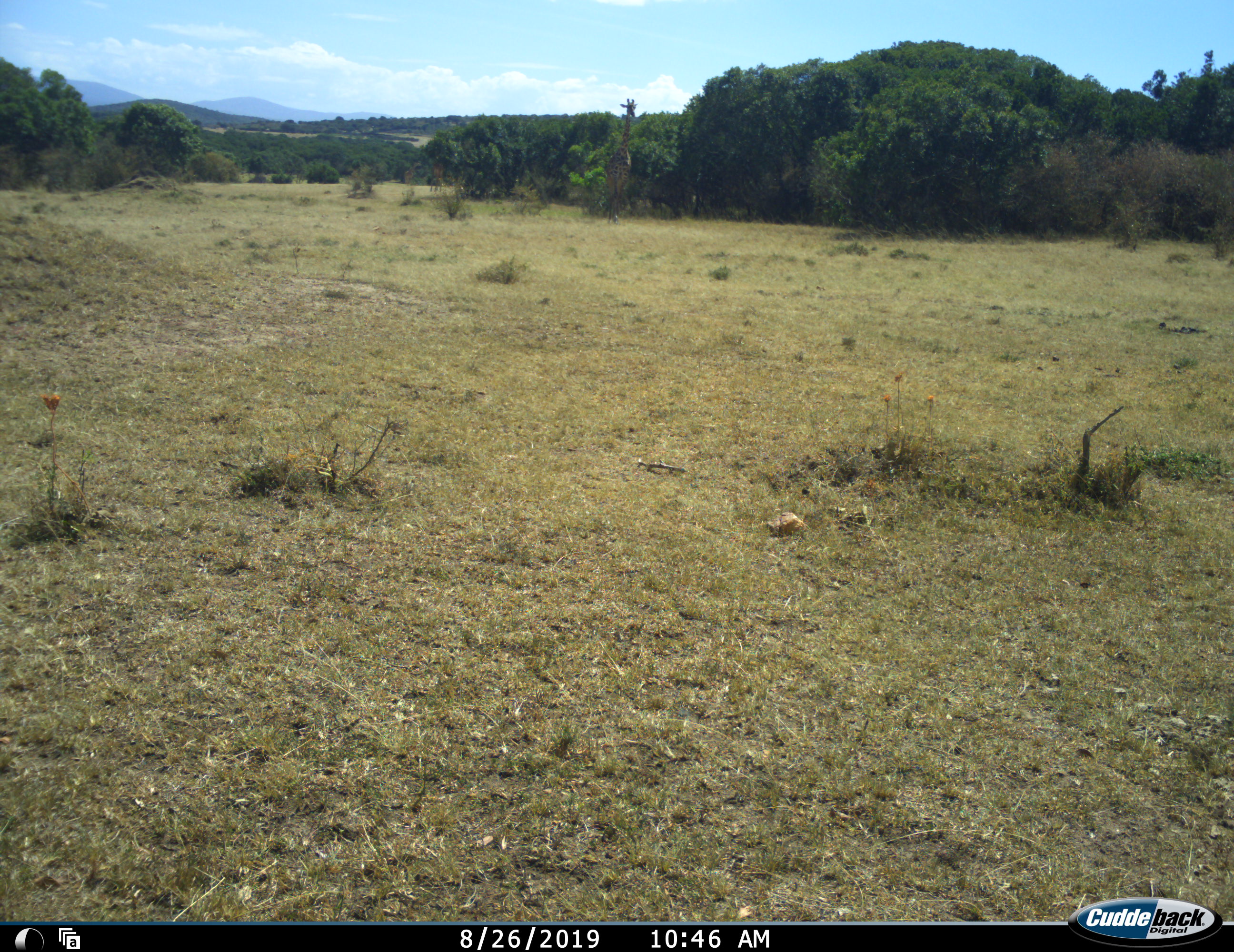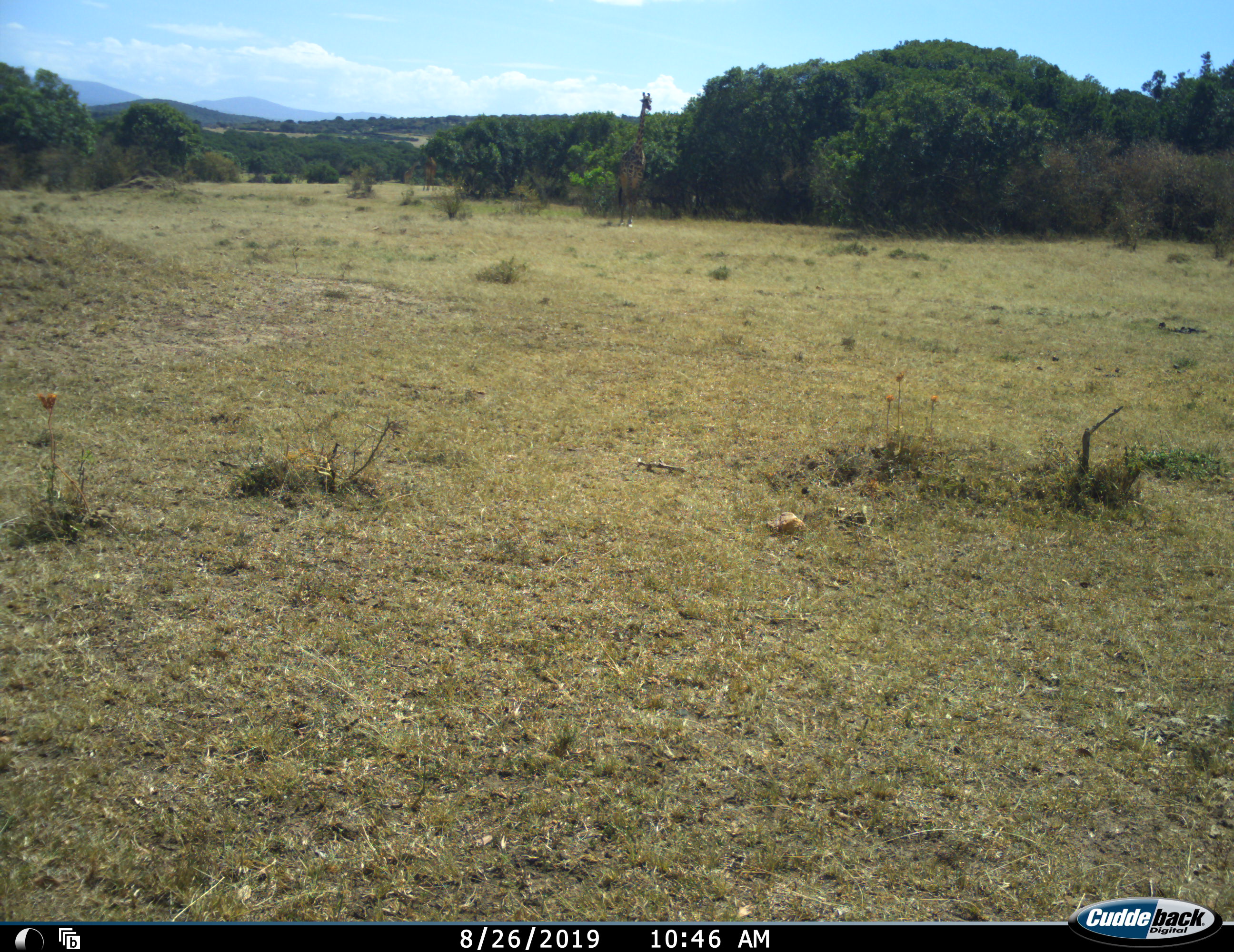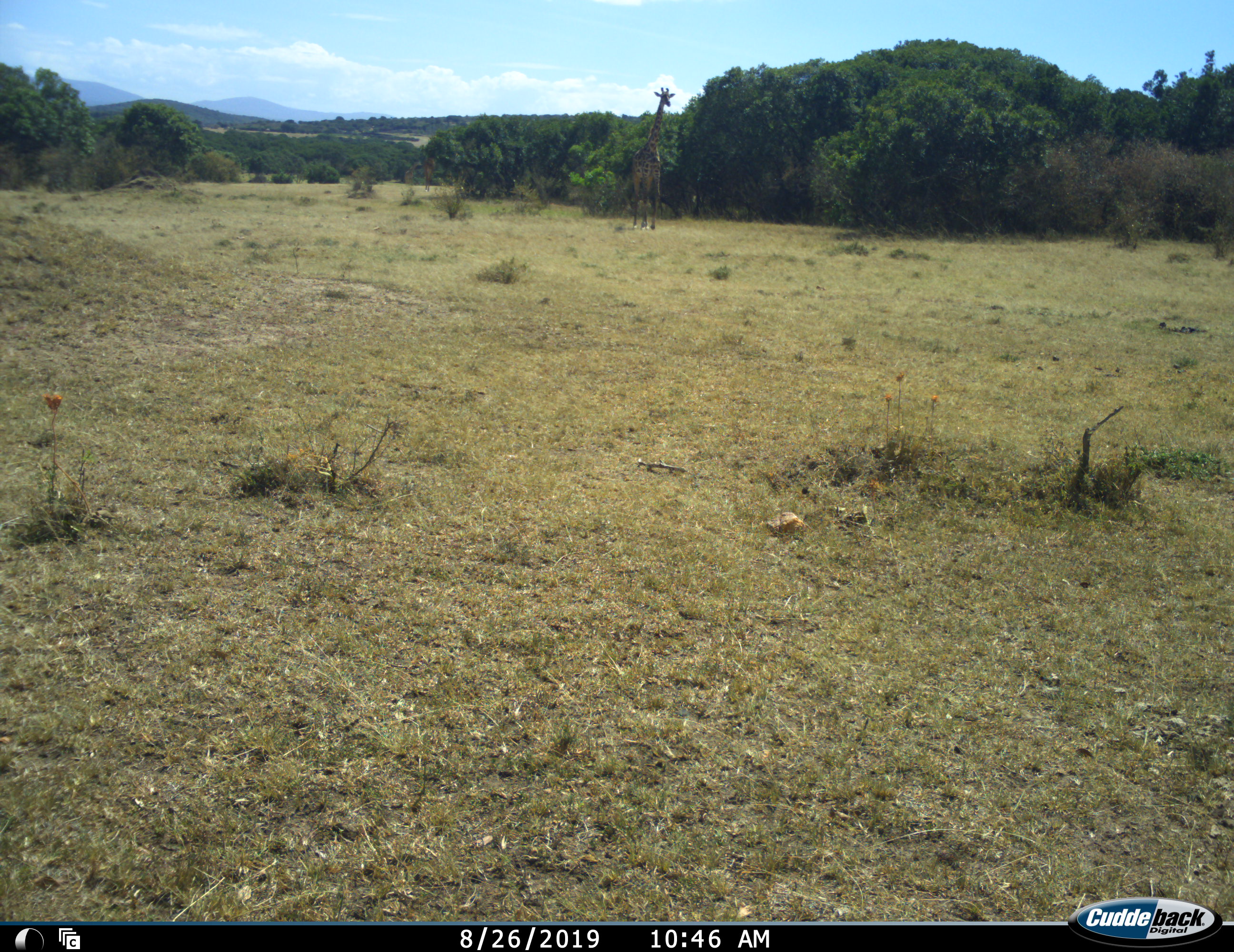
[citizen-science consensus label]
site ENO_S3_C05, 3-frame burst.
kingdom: Animalia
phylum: Chordata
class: Mammalia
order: Artiodactyla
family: Giraffidae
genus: Giraffa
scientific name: Giraffa camelopardalis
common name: giraffe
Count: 1.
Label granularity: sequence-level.